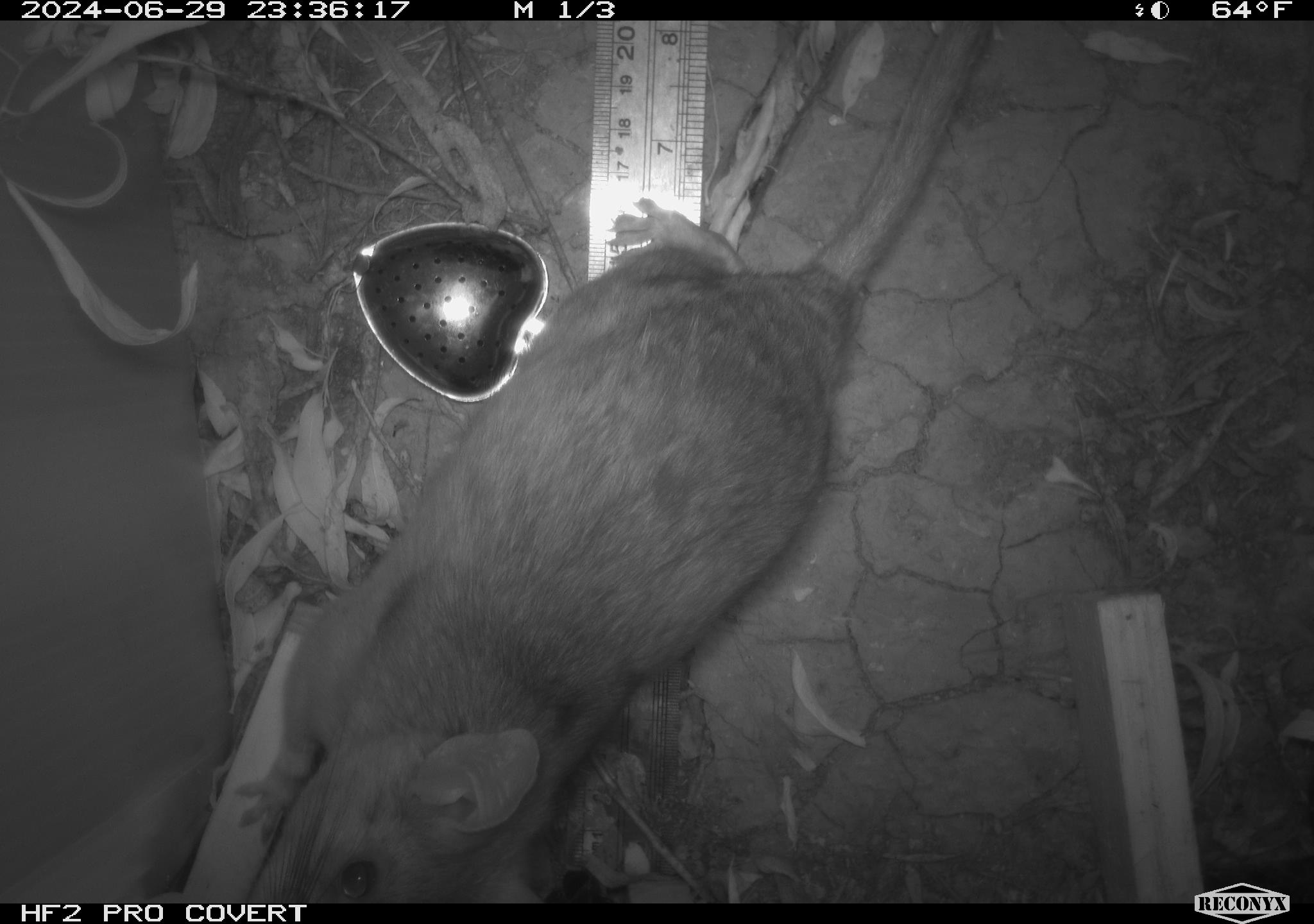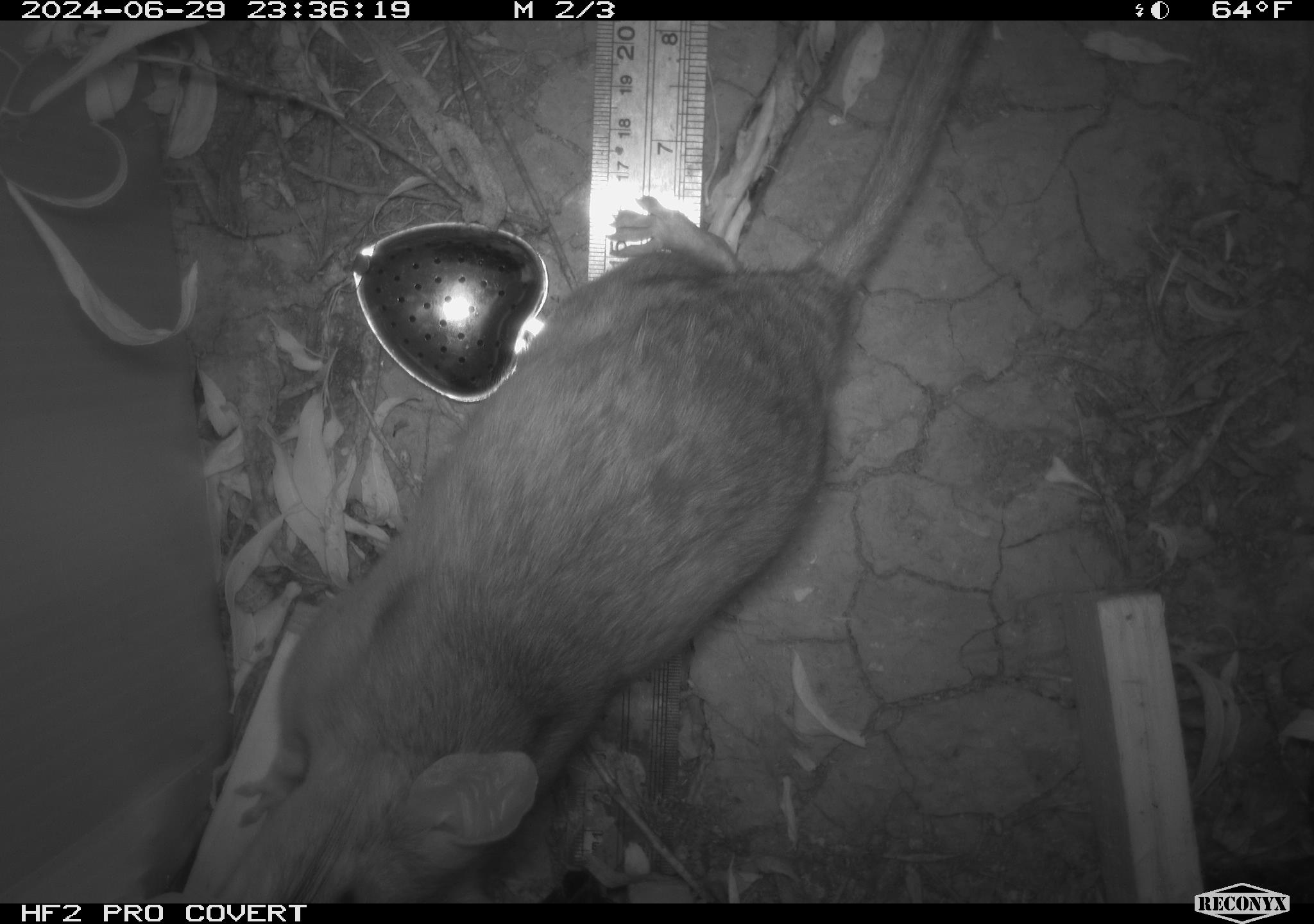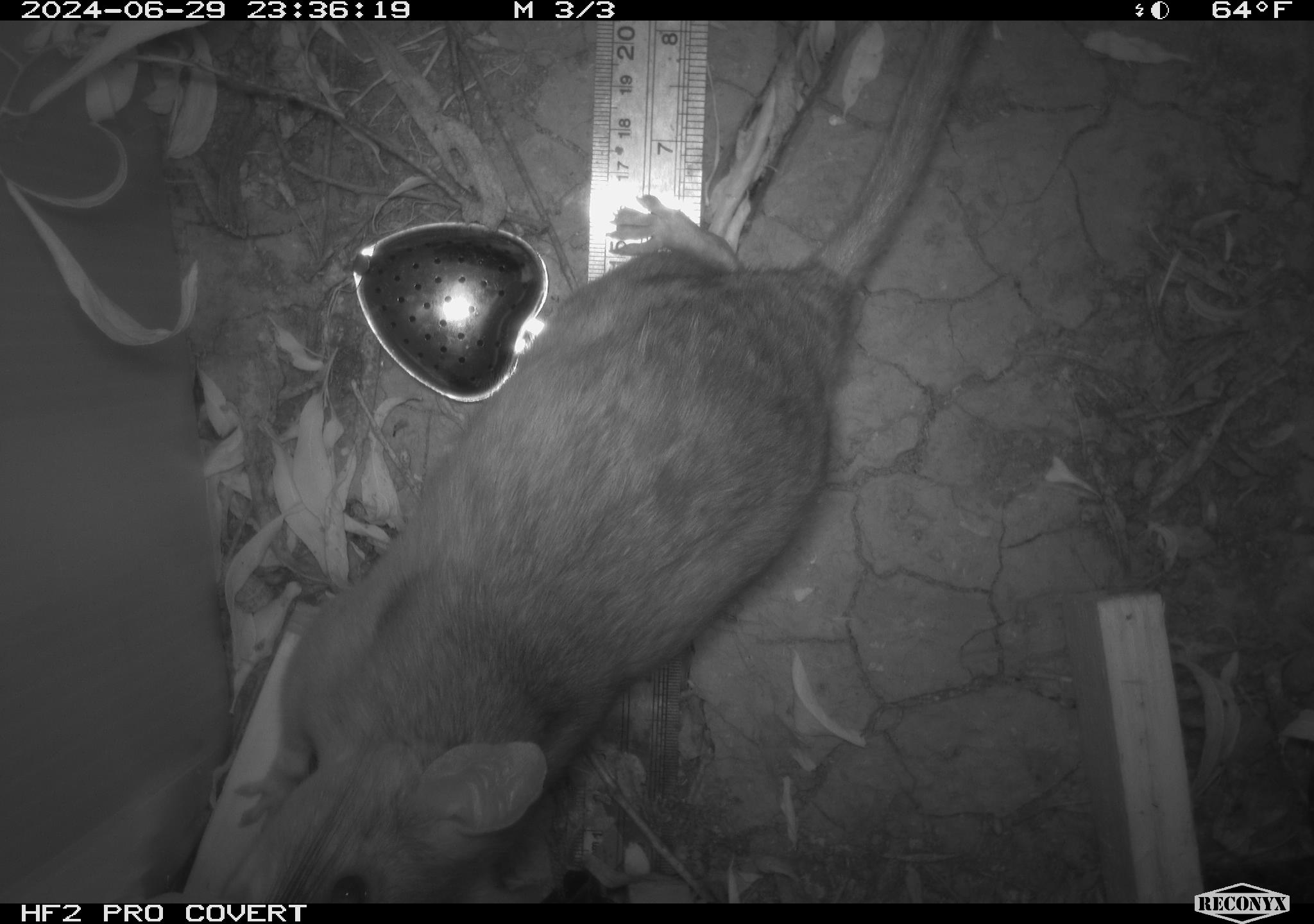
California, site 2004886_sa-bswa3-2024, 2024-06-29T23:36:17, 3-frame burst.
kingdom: Animalia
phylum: Chordata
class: Mammalia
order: Rodentia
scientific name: Rodentia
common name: woodrat or rat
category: woodrat or rat species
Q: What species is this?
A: Woodrat or rat species (woodrat or rat) (Rodentia).